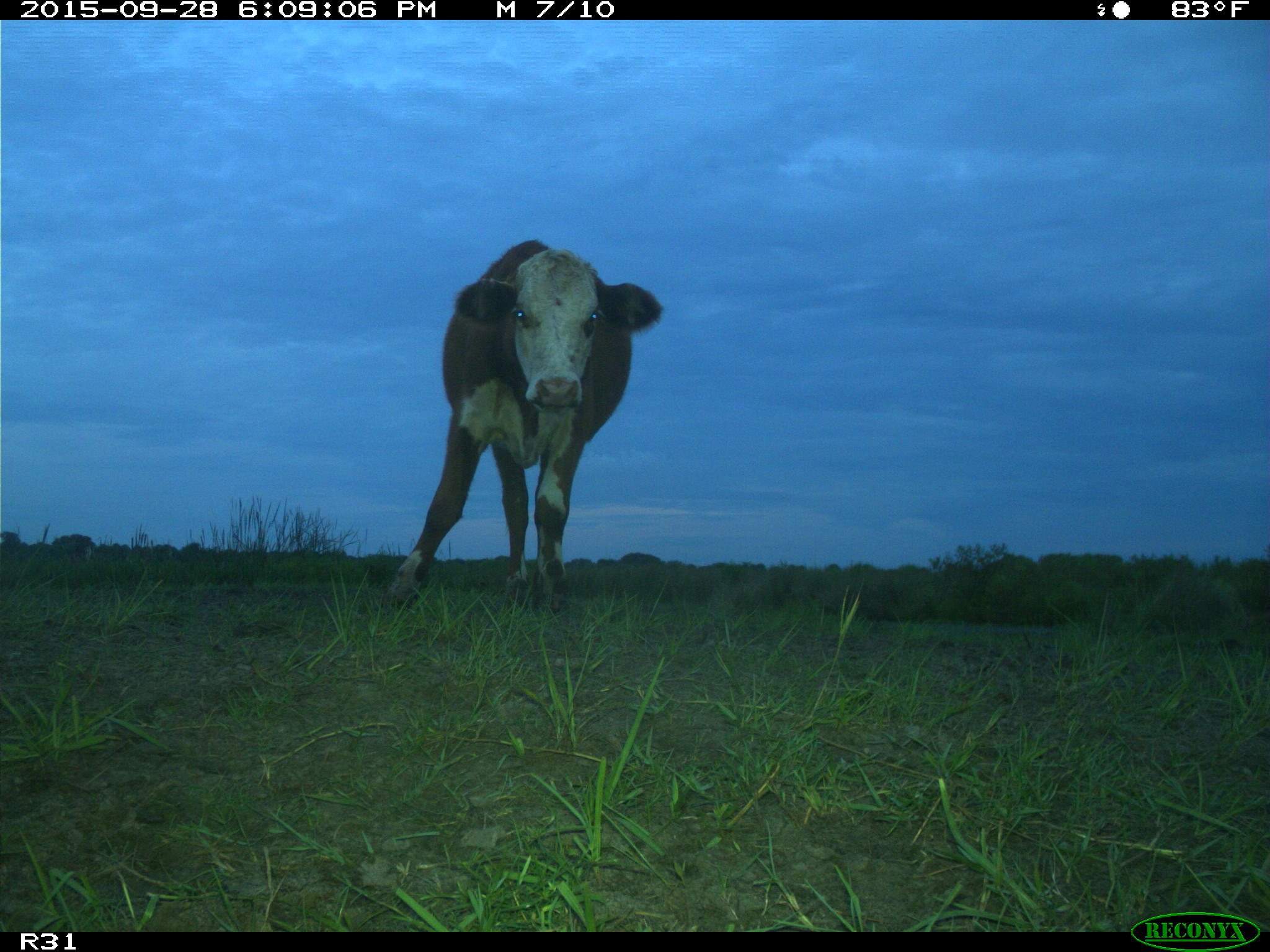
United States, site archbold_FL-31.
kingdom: Animalia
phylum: Chordata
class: Mammalia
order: Artiodactyla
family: Bovidae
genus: Bos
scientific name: Bos taurus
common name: domestic cow